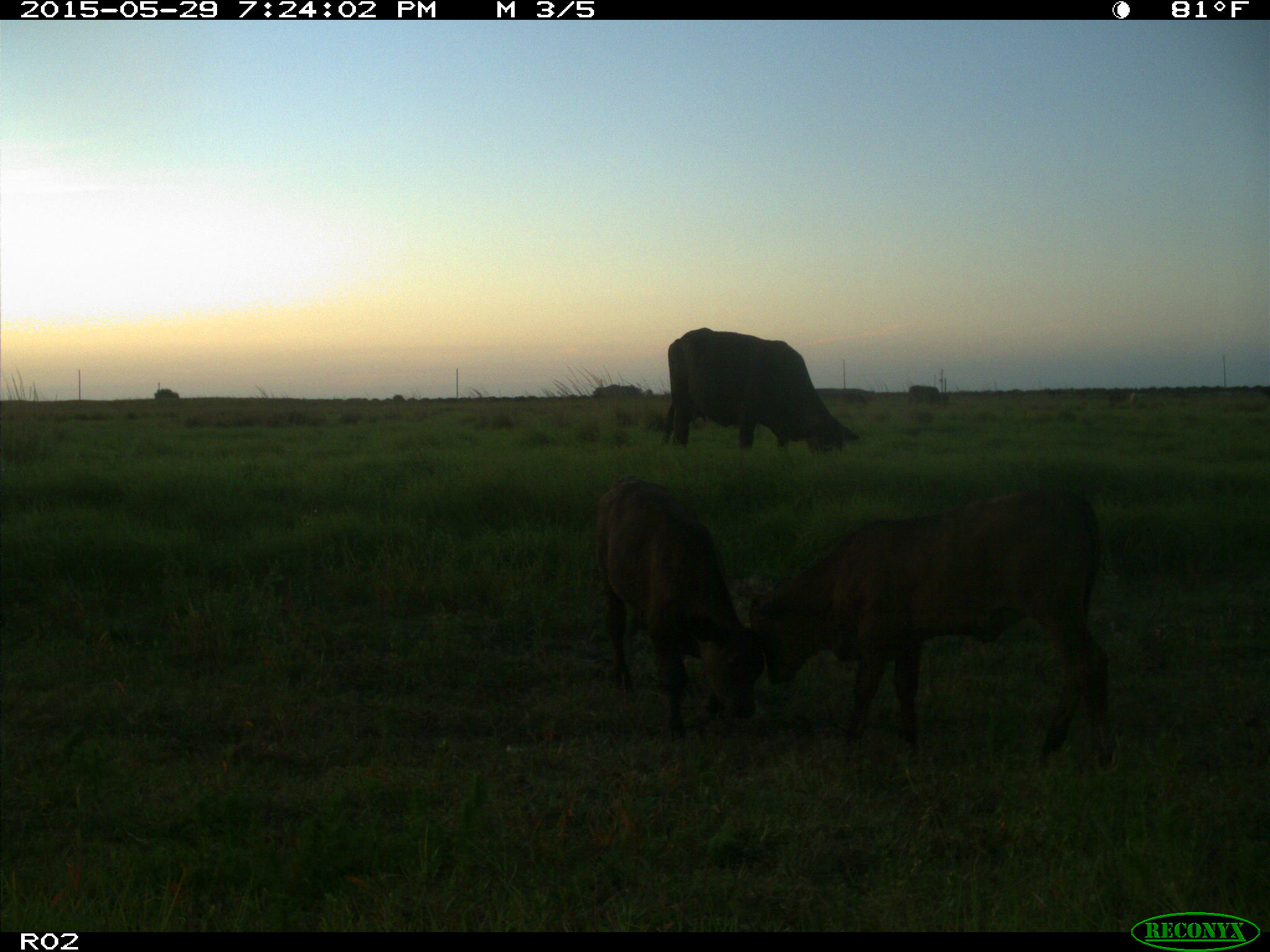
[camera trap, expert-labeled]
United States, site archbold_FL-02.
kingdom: Animalia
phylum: Chordata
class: Mammalia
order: Artiodactyla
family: Bovidae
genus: Bos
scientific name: Bos taurus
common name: domestic cow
Bos taurus (domestic cow).